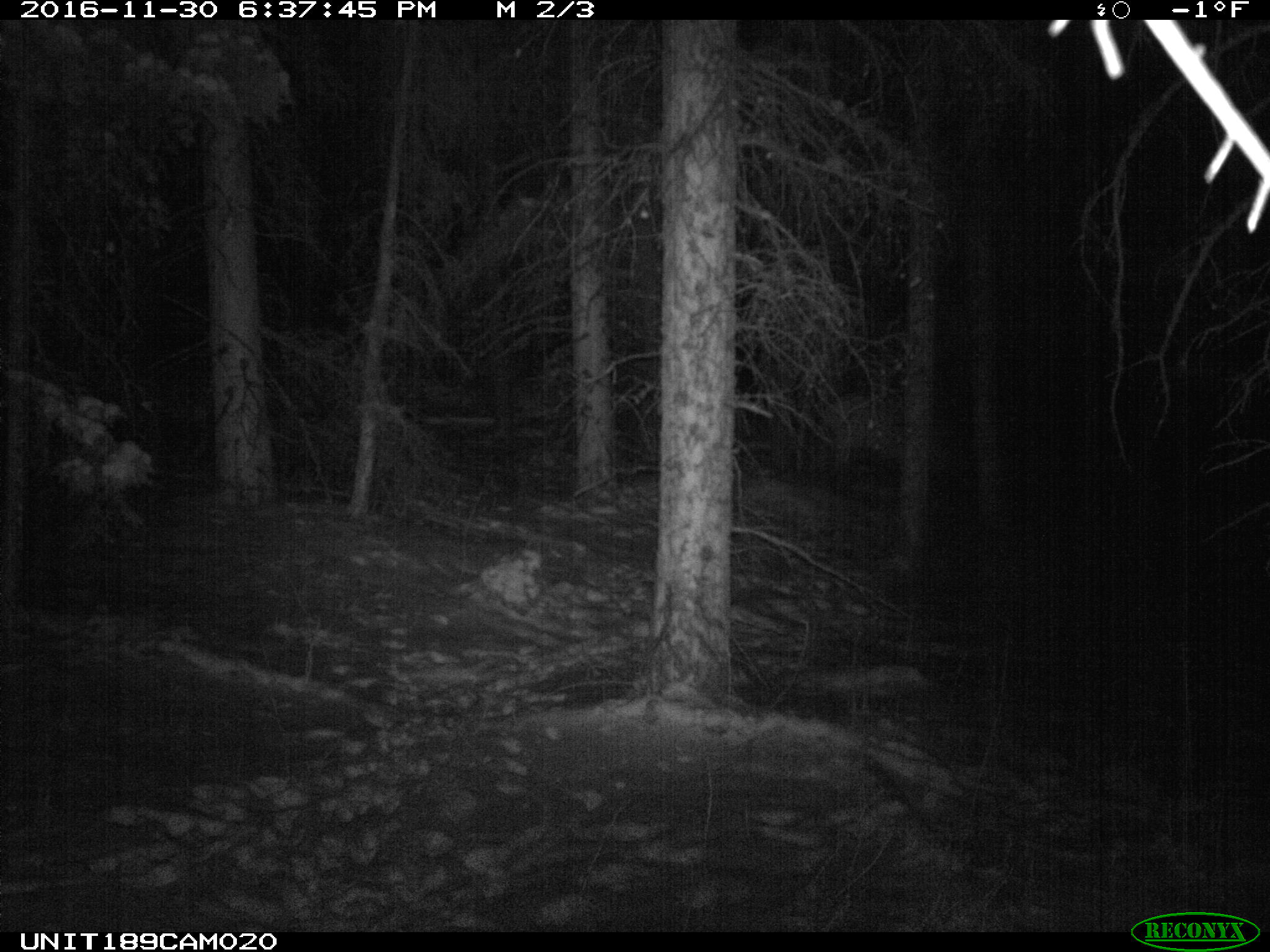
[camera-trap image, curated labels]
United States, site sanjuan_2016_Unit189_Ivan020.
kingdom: Animalia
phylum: Chordata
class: Mammalia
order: Artiodactyla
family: Cervidae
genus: Cervus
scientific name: Cervus elaphus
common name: red deer